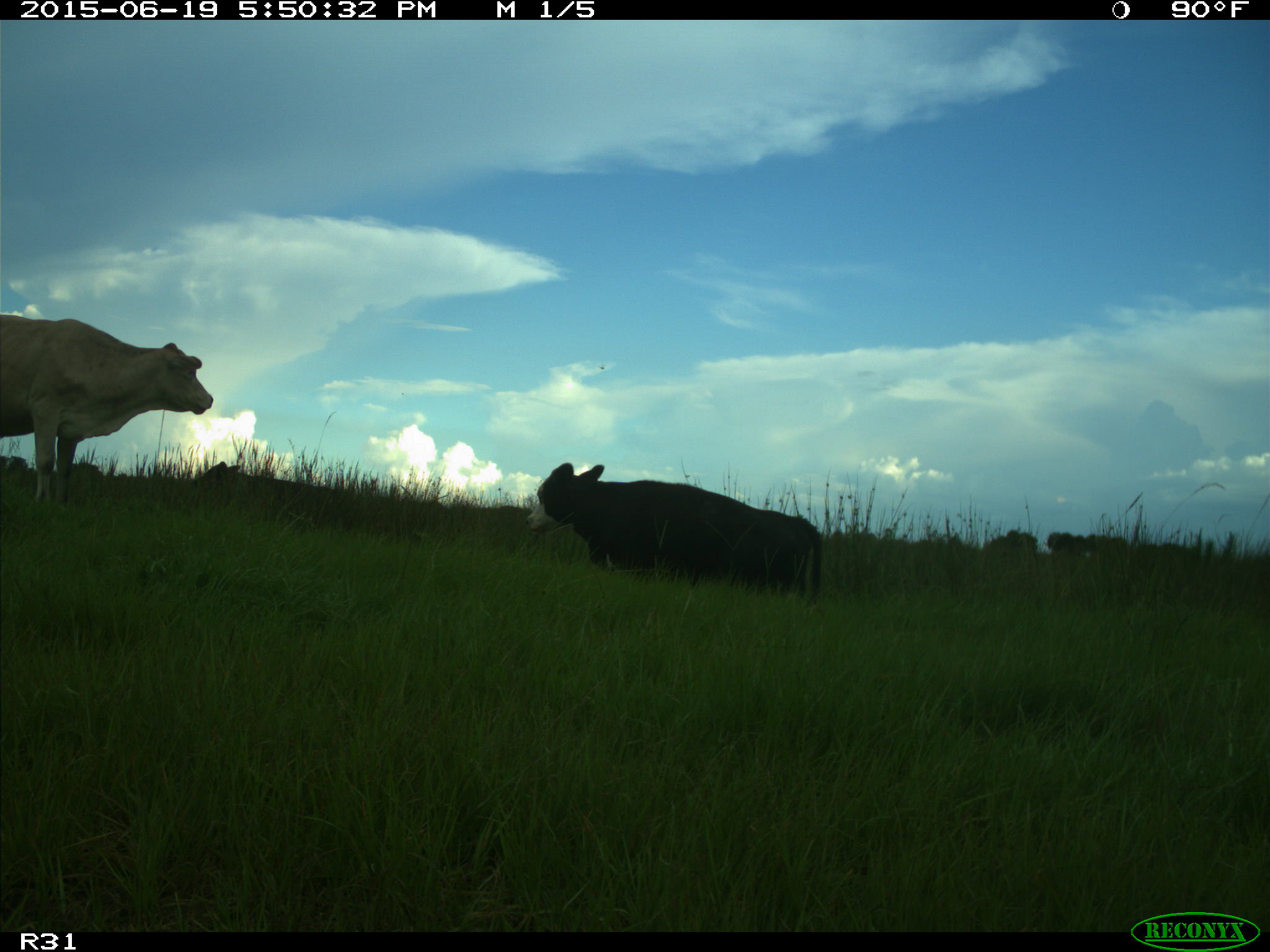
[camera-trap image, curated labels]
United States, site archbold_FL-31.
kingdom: Animalia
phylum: Chordata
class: Mammalia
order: Artiodactyla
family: Bovidae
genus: Bos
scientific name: Bos taurus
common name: domestic cow